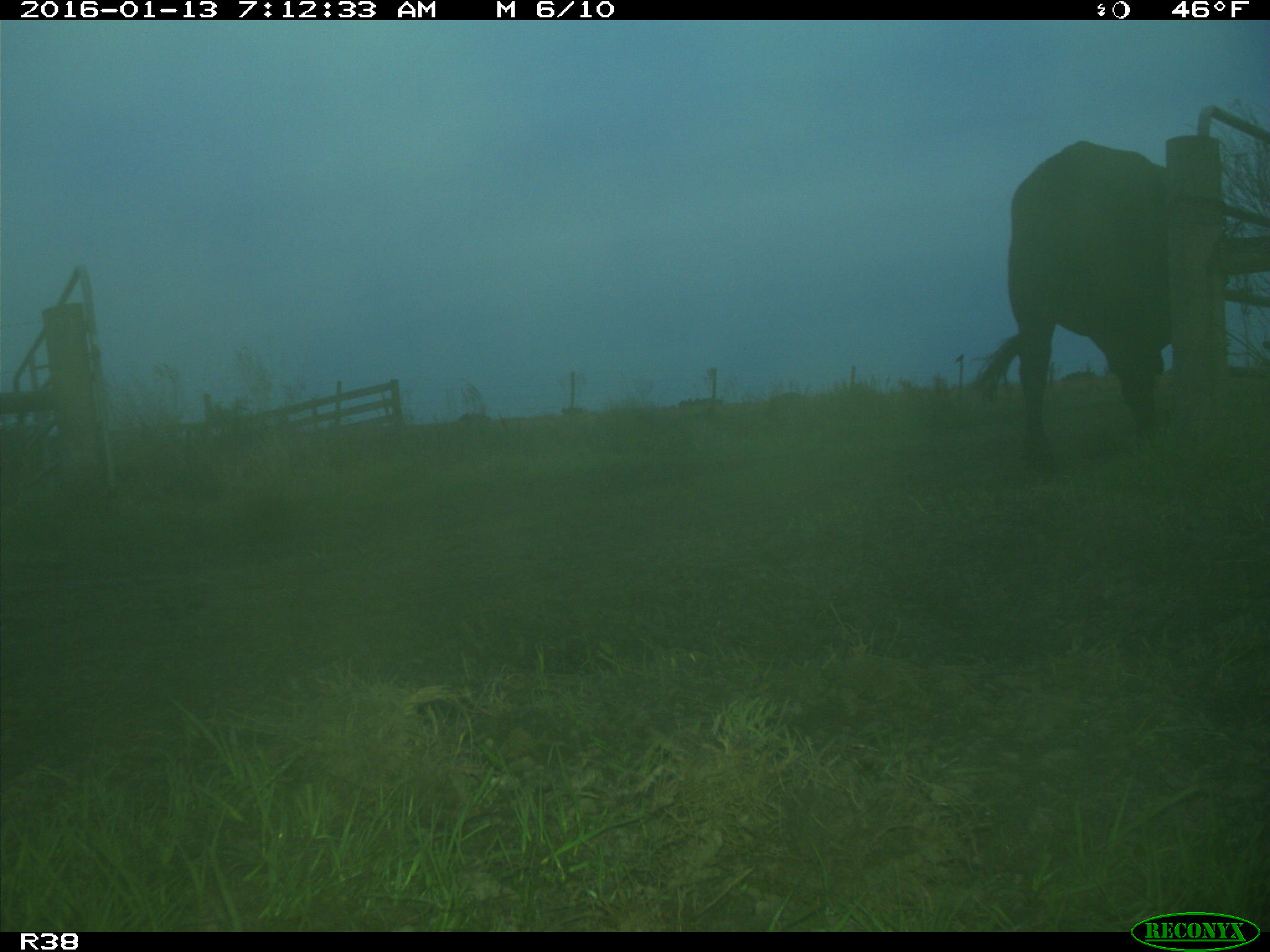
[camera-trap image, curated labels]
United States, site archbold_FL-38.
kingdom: Animalia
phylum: Chordata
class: Mammalia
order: Artiodactyla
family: Bovidae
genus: Bos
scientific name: Bos taurus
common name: domestic cow